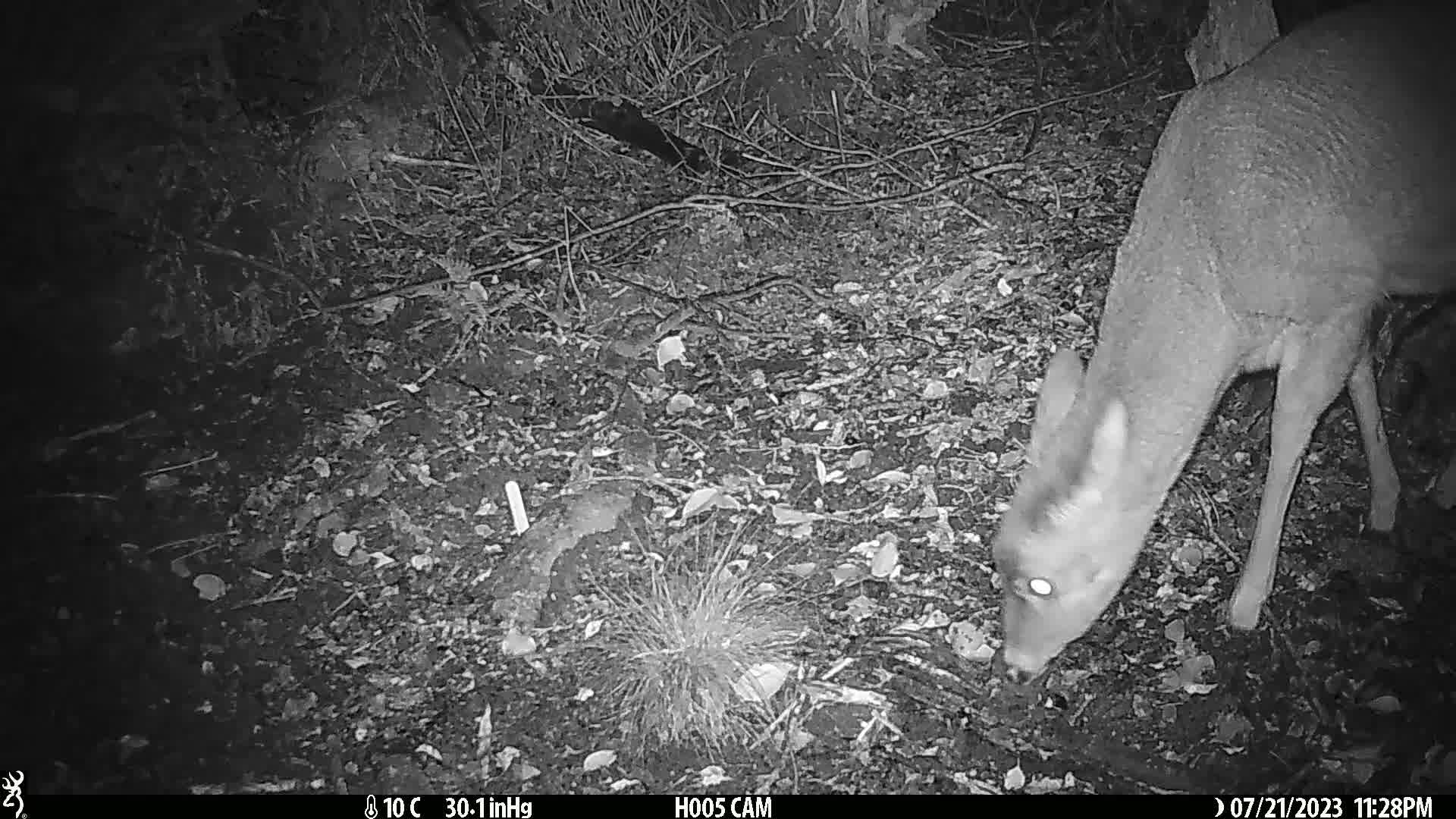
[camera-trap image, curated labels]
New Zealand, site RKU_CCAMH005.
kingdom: Animalia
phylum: Chordata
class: Mammalia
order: Artiodactyla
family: Cervidae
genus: Odocoileus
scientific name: Odocoileus virginianus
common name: white-tailed deer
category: white tailed deer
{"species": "white tailed deer (white-tailed deer) (Odocoileus virginianus)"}